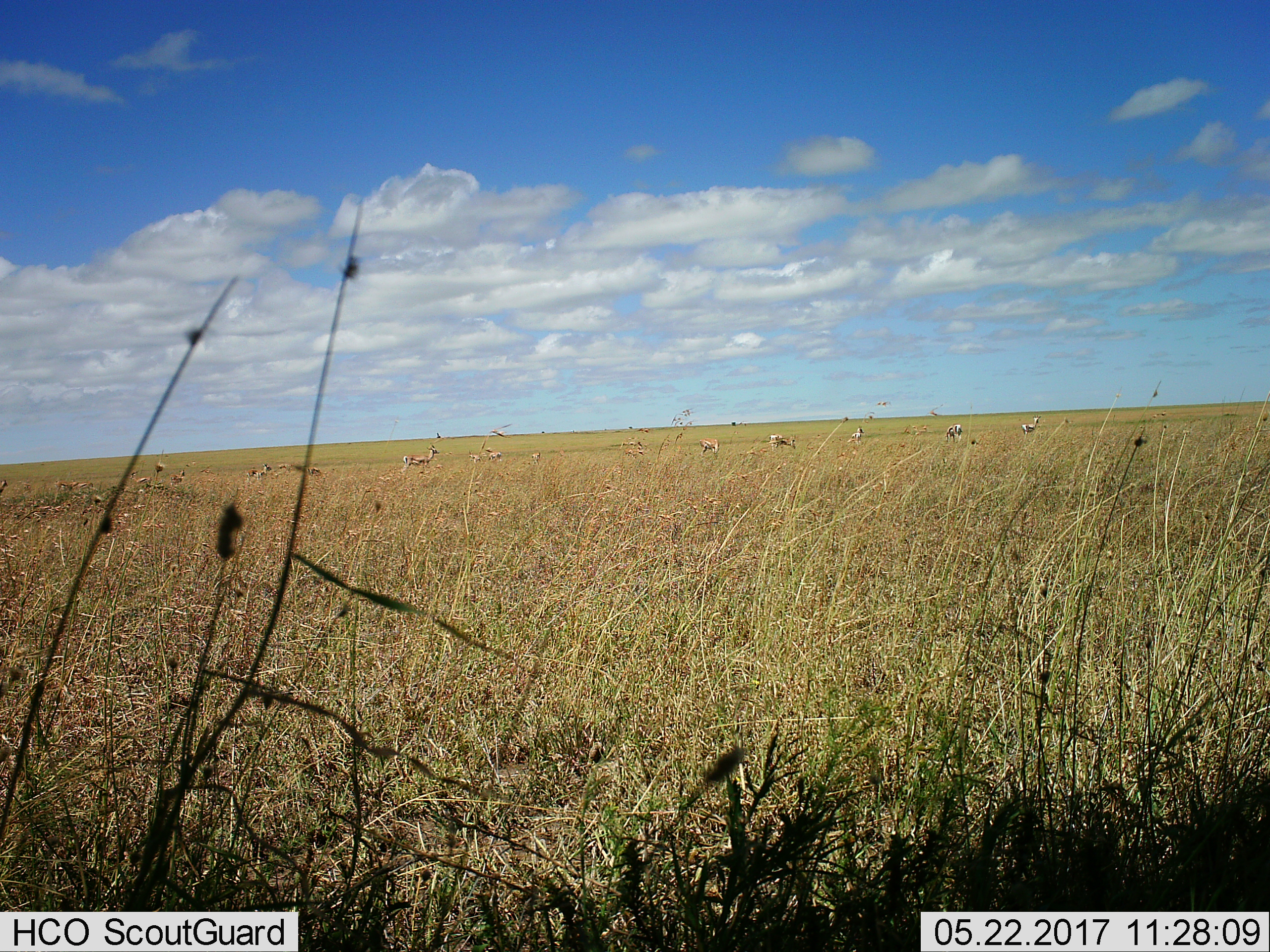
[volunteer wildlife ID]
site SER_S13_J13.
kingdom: Animalia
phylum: Chordata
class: Mammalia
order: Artiodactyla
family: Bovidae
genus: Eudorcas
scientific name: Eudorcas thomsonii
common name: thomson's gazelle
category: gazellethomsons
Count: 11-50.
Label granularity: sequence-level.